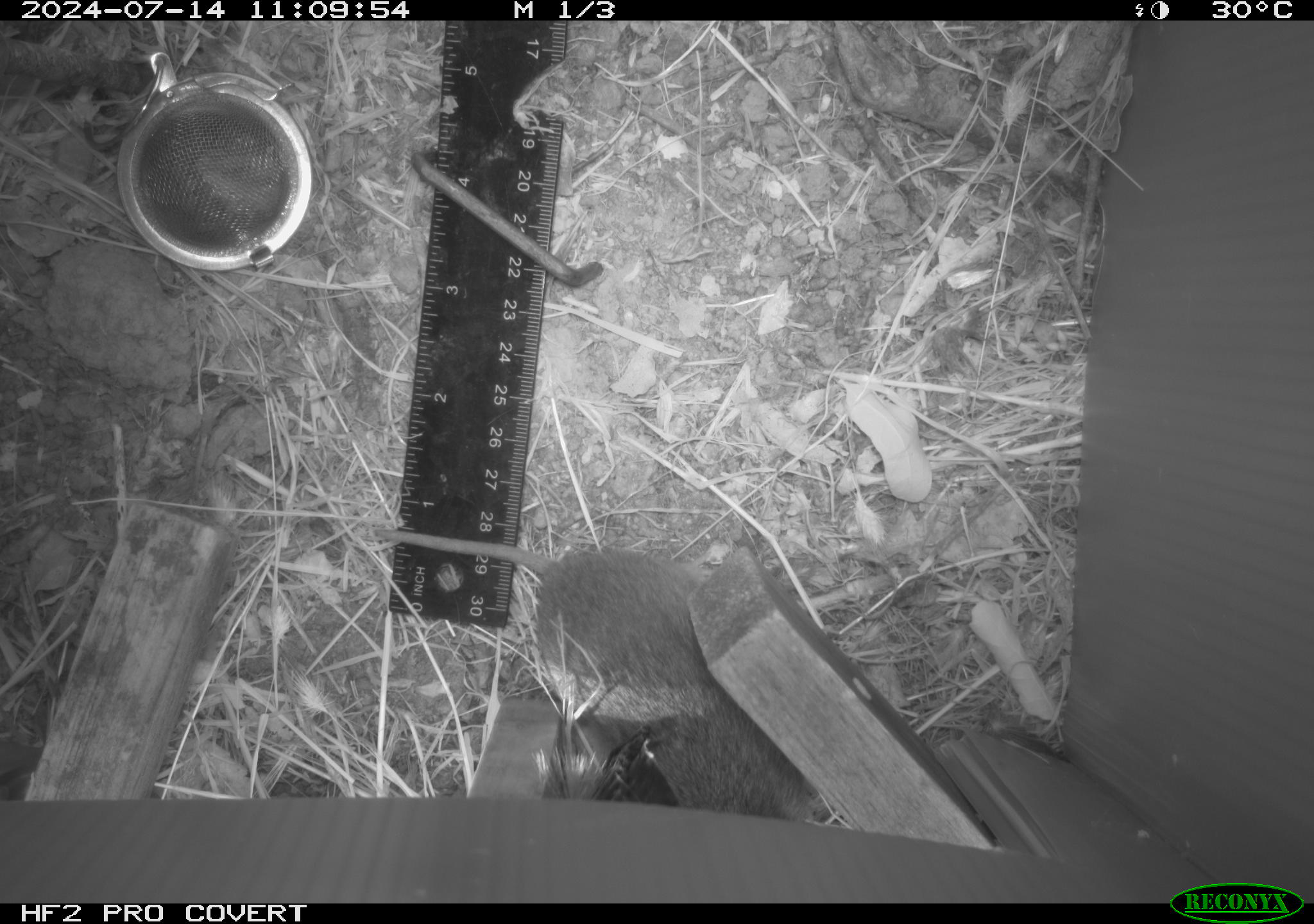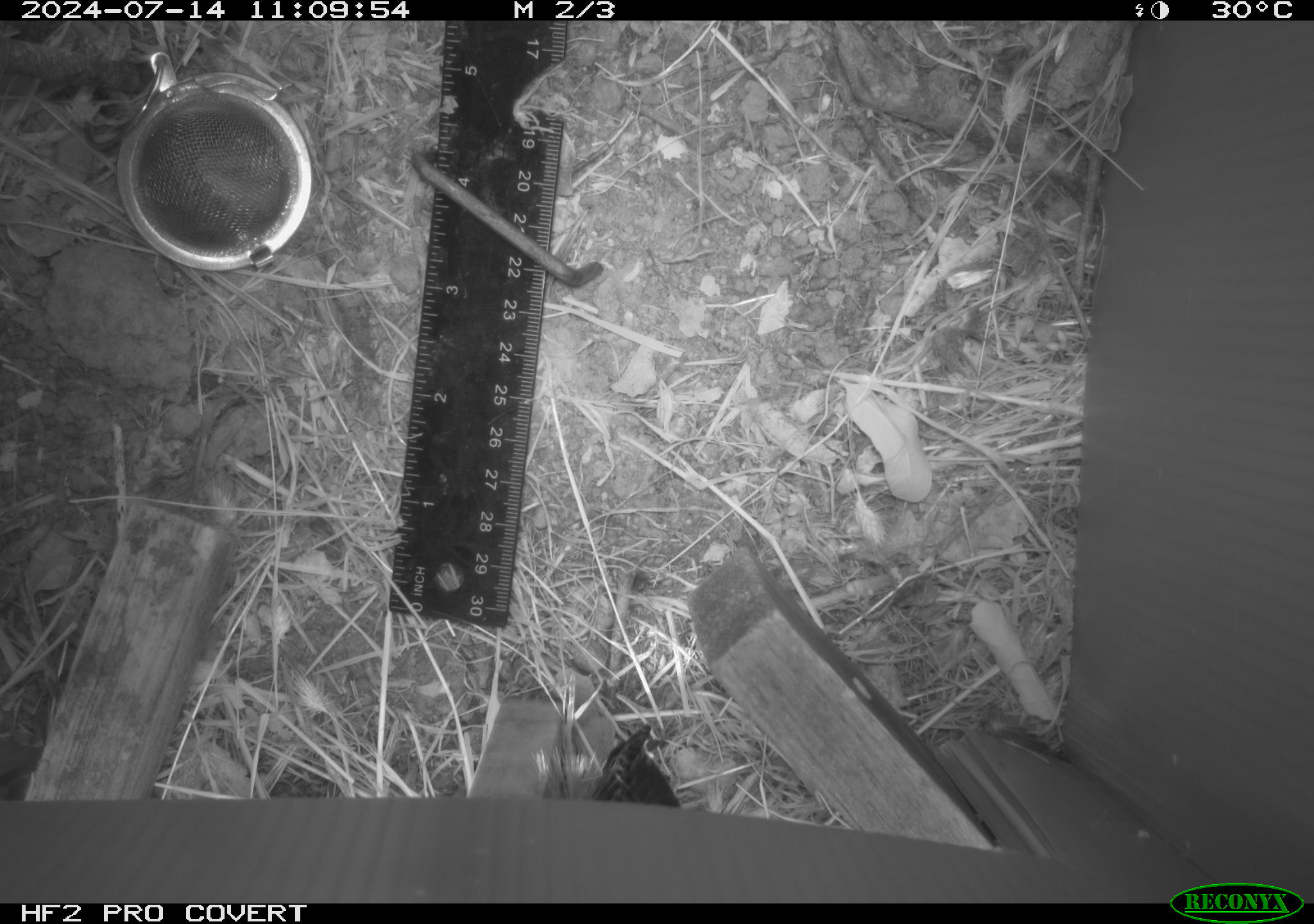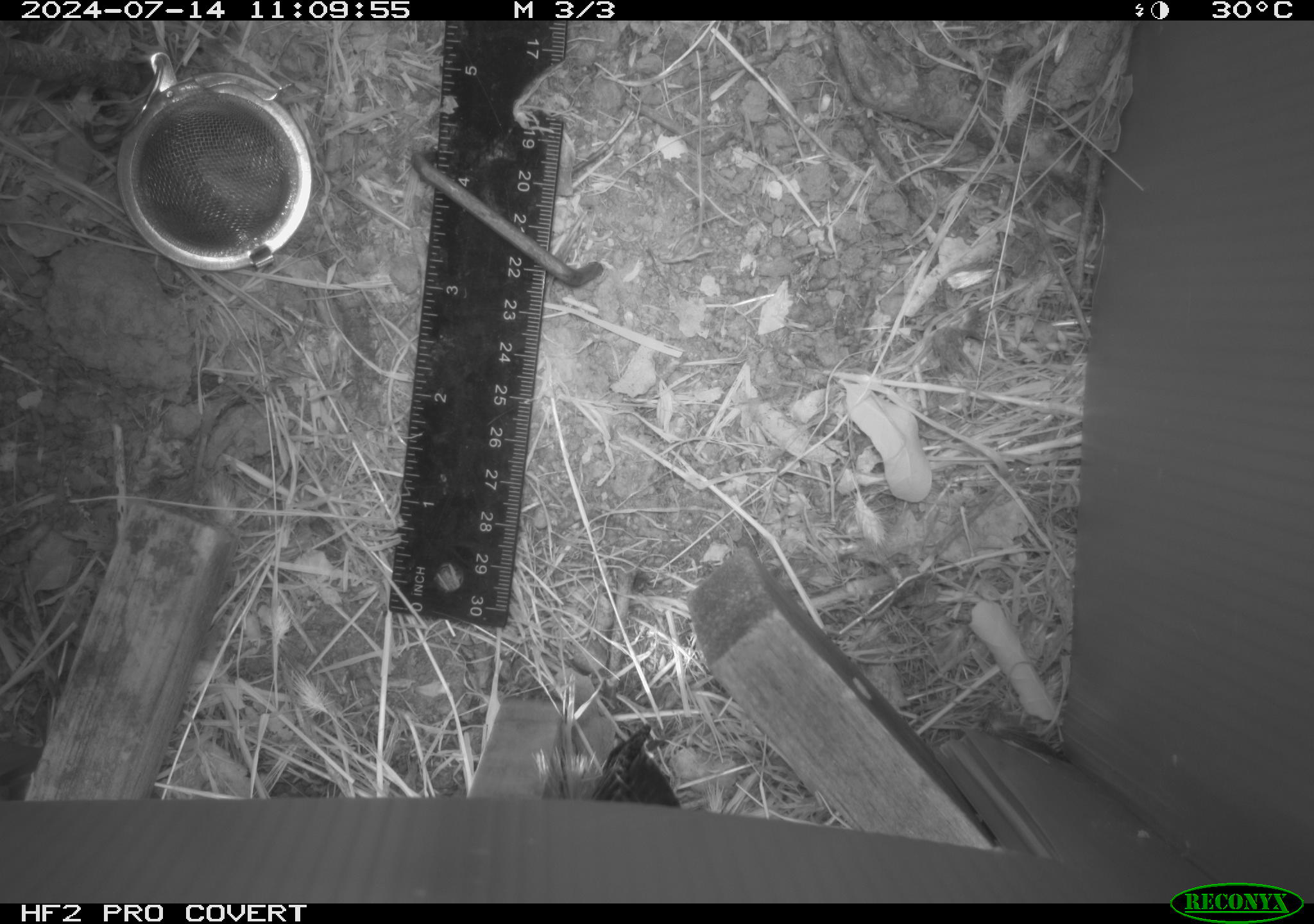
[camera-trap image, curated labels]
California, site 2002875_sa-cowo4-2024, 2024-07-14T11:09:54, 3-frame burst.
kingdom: Animalia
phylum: Chordata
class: Mammalia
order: Rodentia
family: Cricetidae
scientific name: Arvicolinae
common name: voles, lemmings, and muskrats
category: arvicolinae subfamily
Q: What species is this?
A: Arvicolinae subfamily (voles, lemmings, and muskrats) (Arvicolinae).